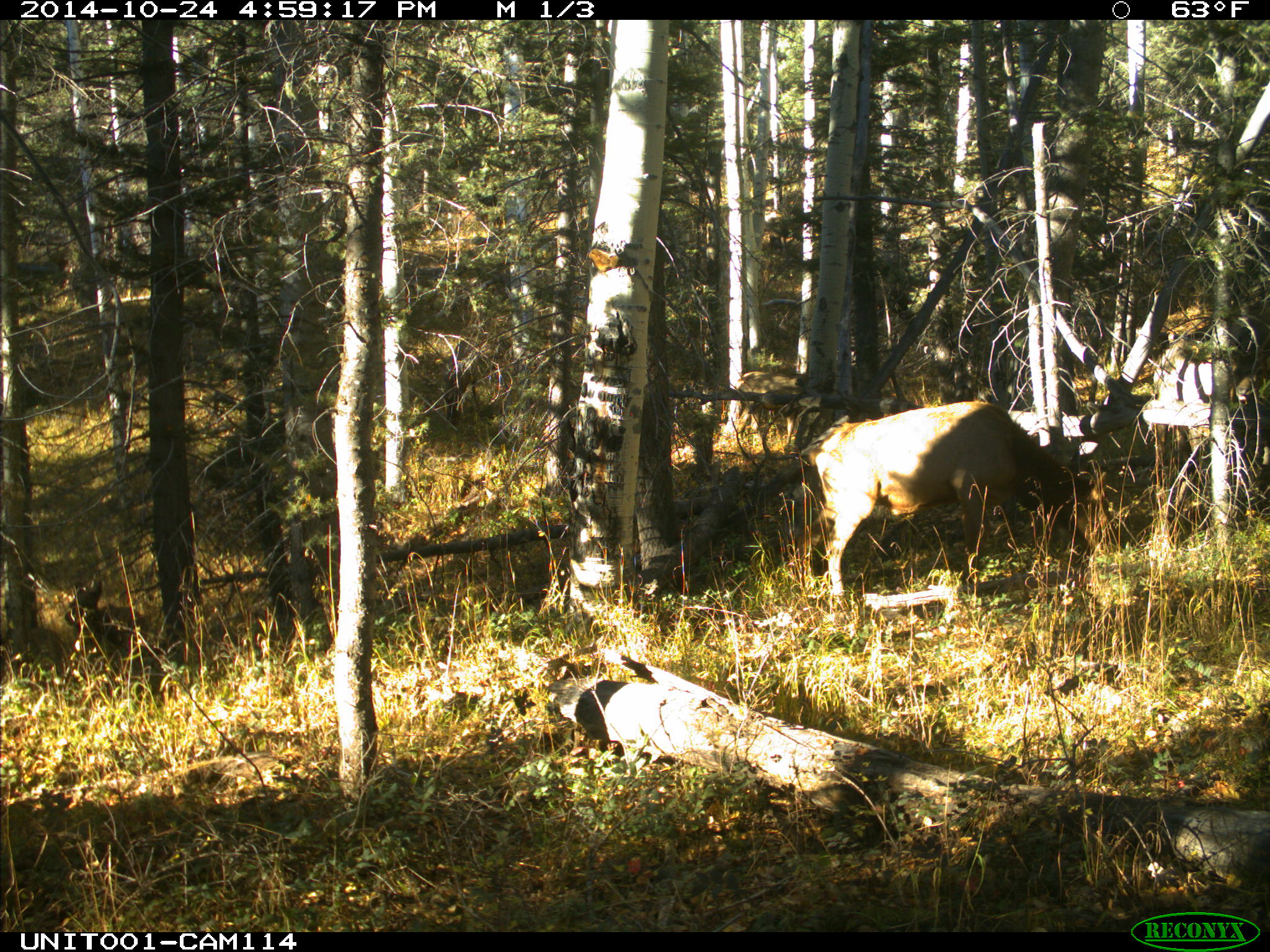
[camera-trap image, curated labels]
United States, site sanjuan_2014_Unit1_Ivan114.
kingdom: Animalia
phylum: Chordata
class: Mammalia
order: Artiodactyla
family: Cervidae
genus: Cervus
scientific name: Cervus elaphus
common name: red deer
Cervus elaphus (red deer).